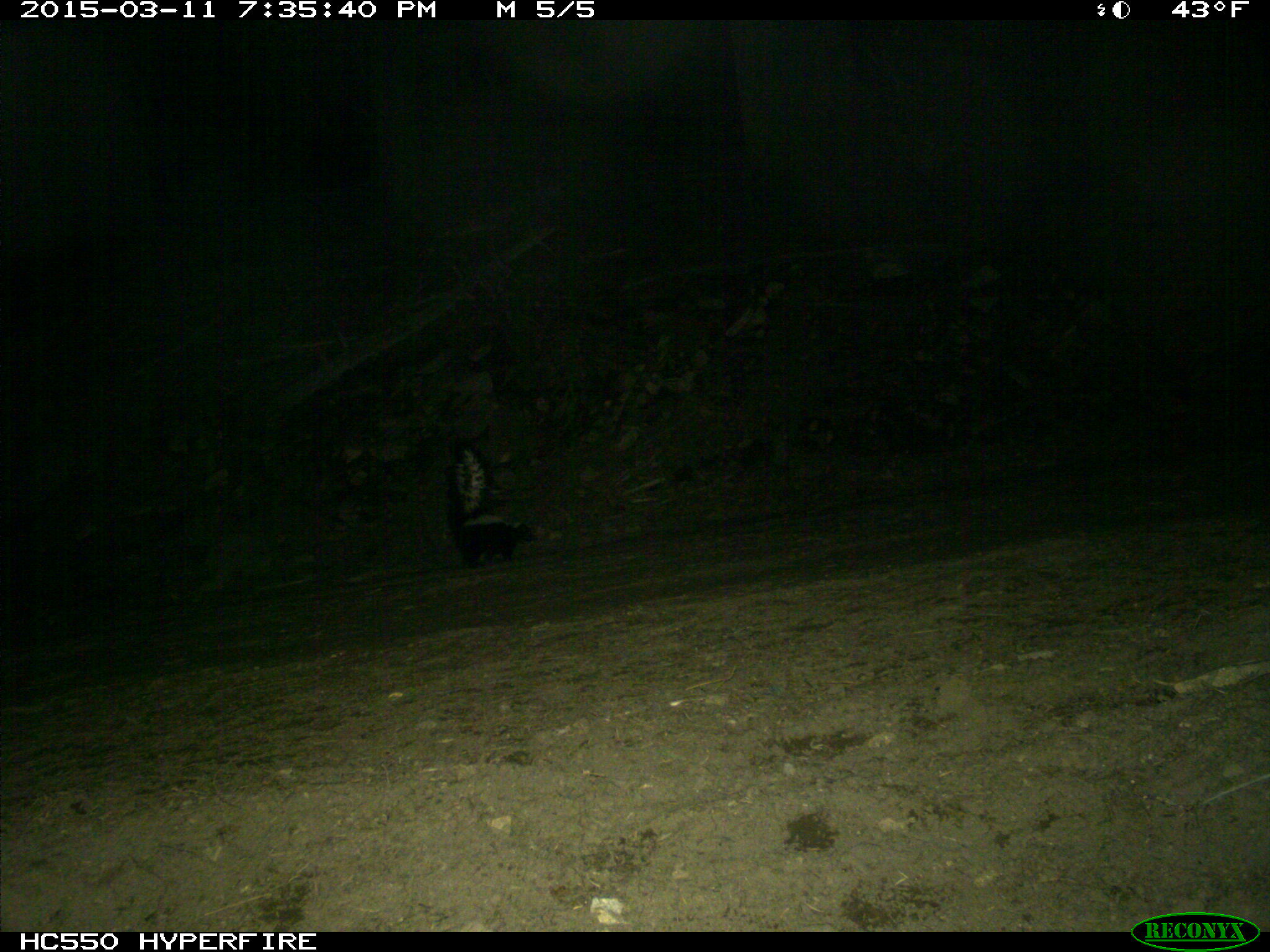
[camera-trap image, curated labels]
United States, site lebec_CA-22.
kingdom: Animalia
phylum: Chordata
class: Mammalia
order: Carnivora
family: Mephitidae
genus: Mephitis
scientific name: Mephitis mephitis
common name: striped skunk